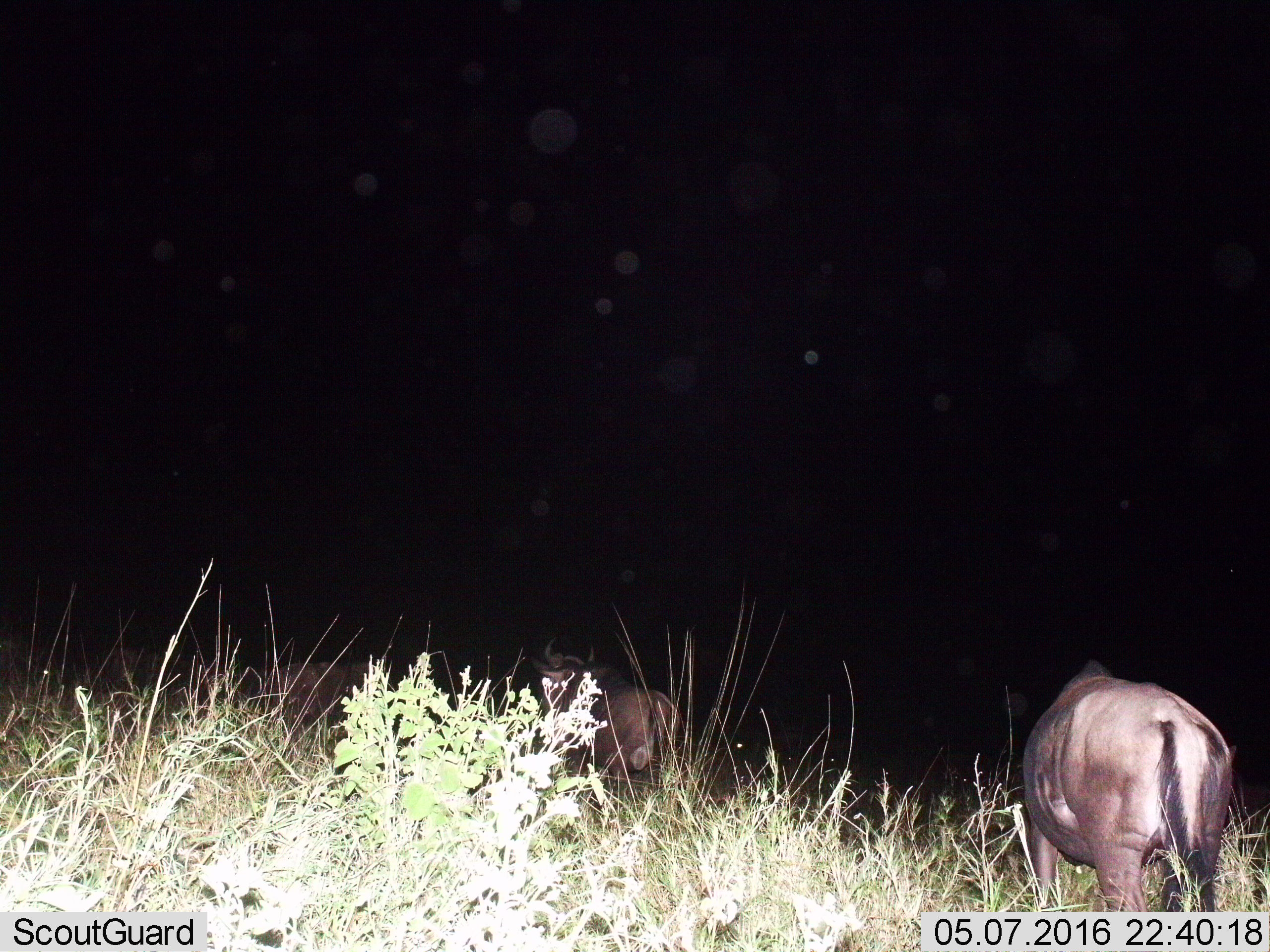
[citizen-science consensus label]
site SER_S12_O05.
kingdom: Animalia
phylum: Chordata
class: Mammalia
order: Artiodactyla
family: Bovidae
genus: Connochaetes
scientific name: Connochaetes taurinus taurinus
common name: blue wildebeest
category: wildebeestblue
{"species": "wildebeestblue (blue wildebeest) (Connochaetes taurinus taurinus)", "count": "3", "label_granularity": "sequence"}